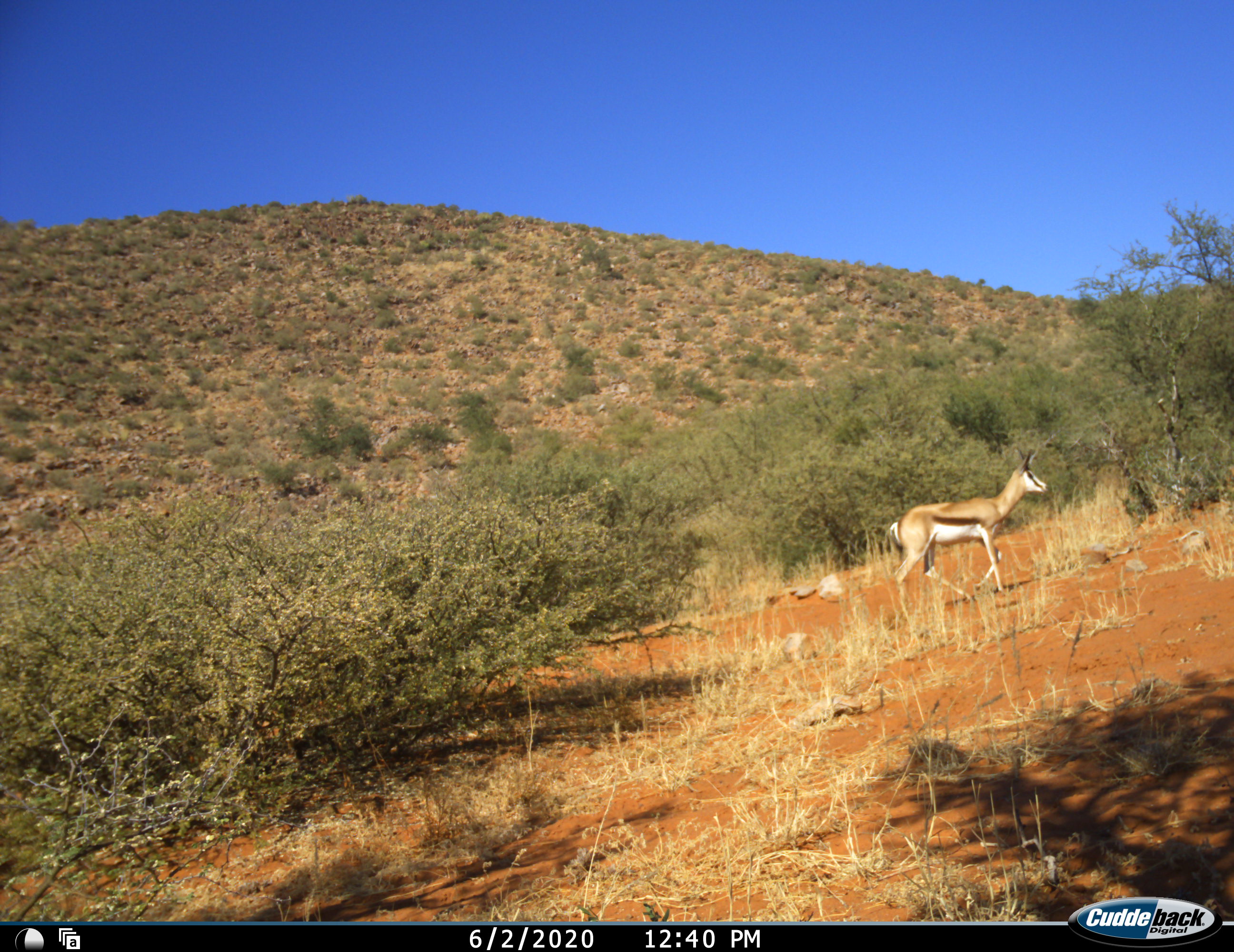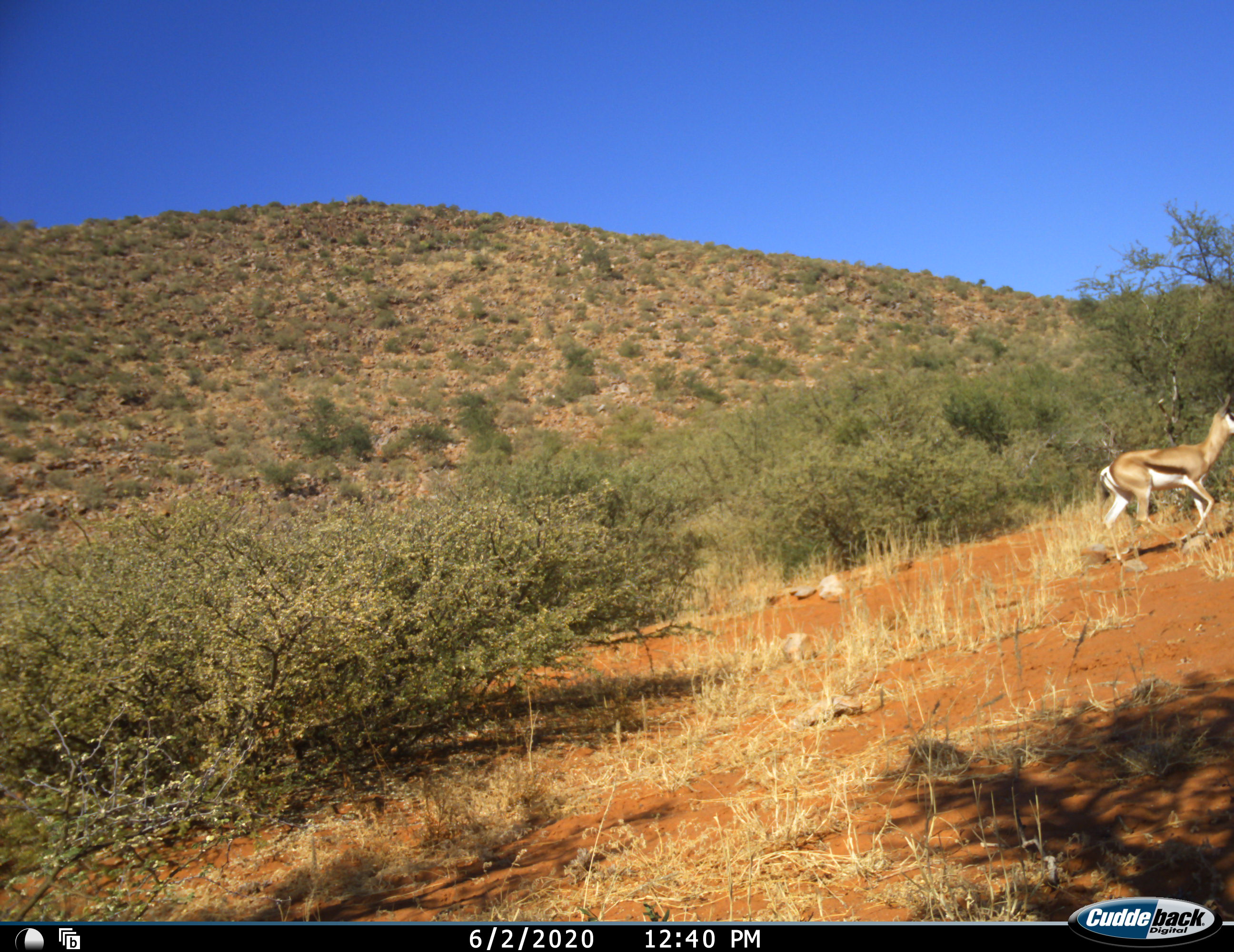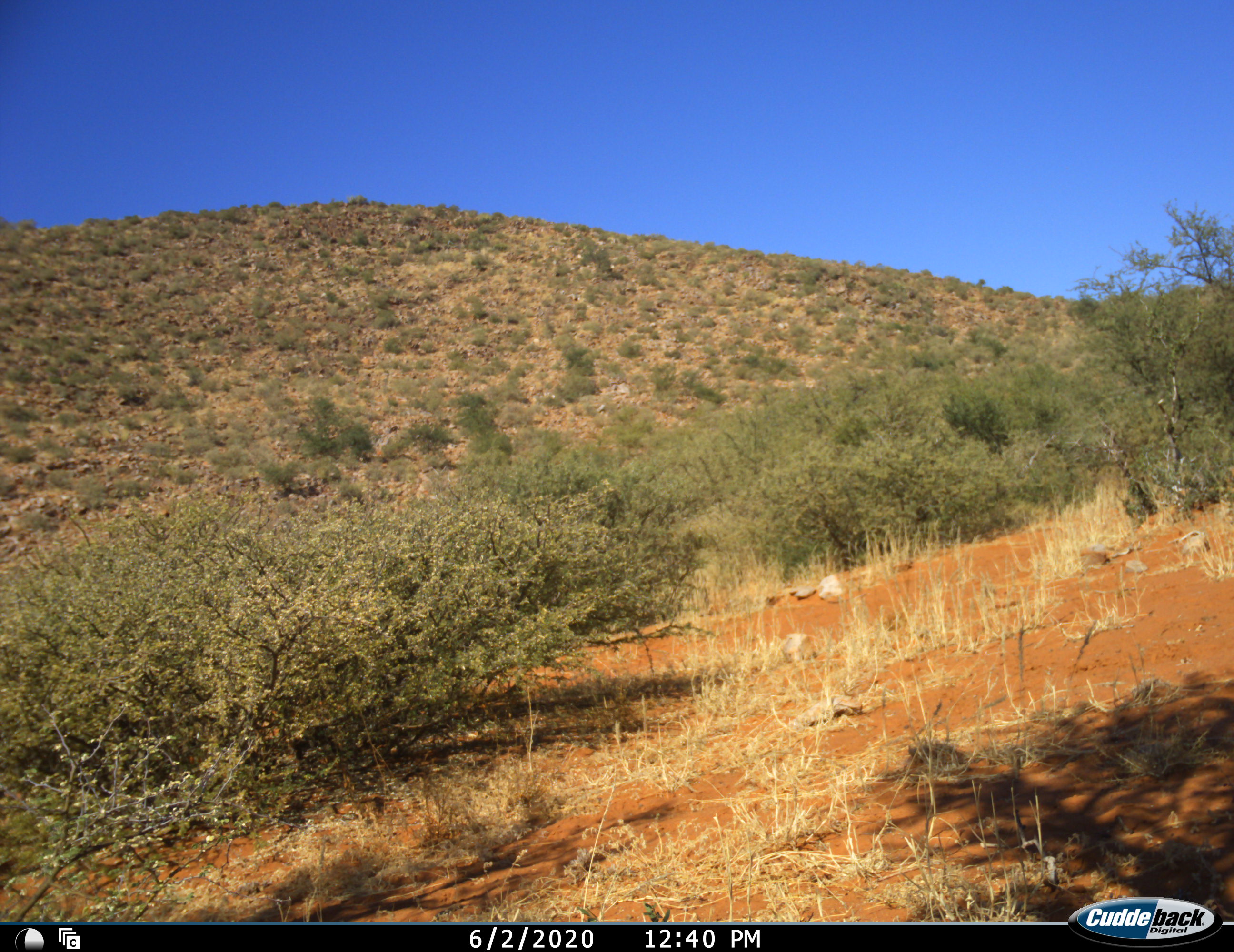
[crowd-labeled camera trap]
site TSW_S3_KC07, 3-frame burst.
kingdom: Animalia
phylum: Chordata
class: Mammalia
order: Artiodactyla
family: Bovidae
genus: Antidorcas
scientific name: Antidorcas marsupialis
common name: springbok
Springbok (Antidorcas marsupialis), count 1. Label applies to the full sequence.